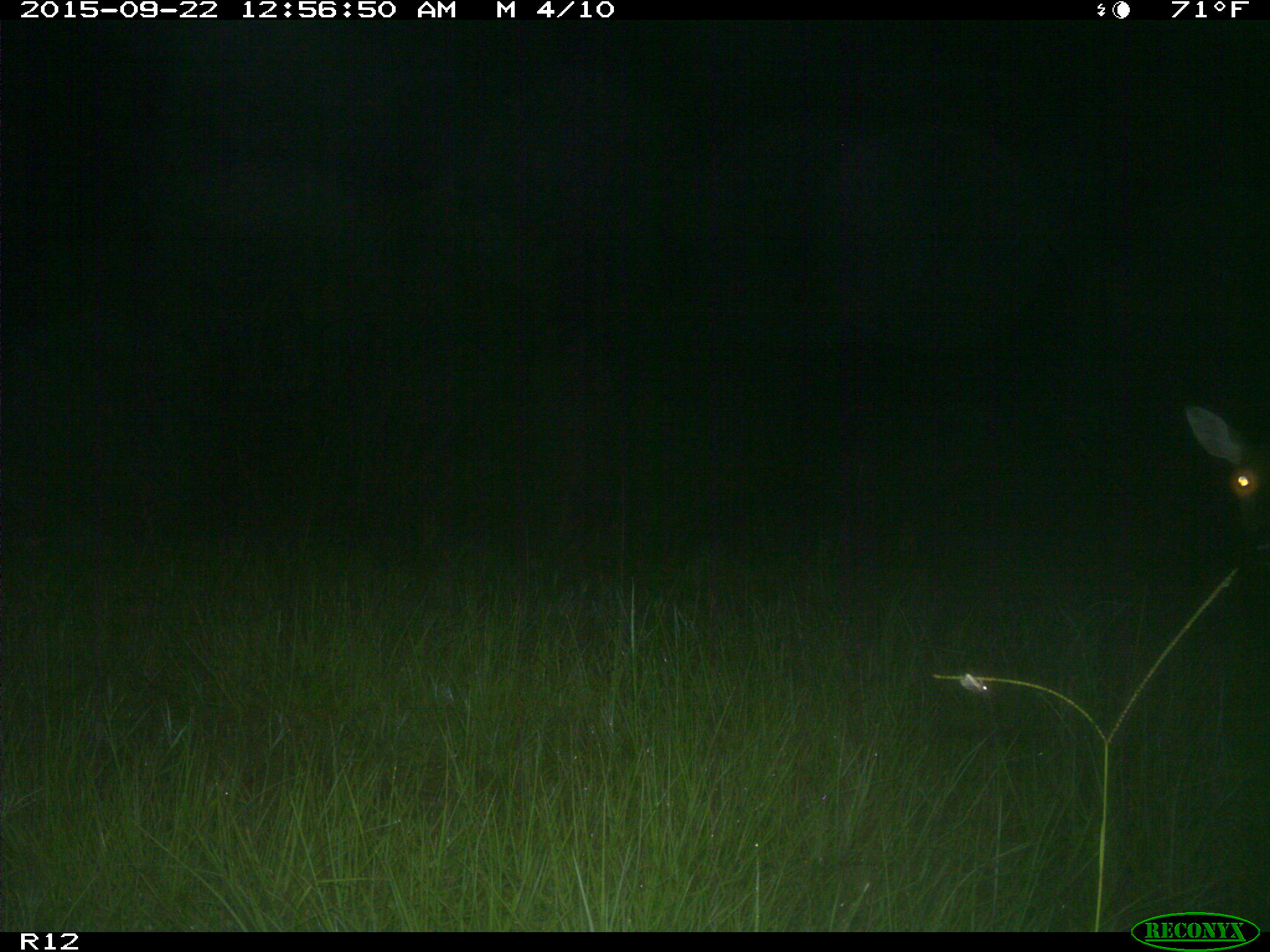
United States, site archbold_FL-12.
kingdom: Animalia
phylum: Chordata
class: Mammalia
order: Artiodactyla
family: Cervidae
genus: Odocoileus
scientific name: Odocoileus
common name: deer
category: unidentified deer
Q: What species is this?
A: Unidentified deer (deer) (Odocoileus).